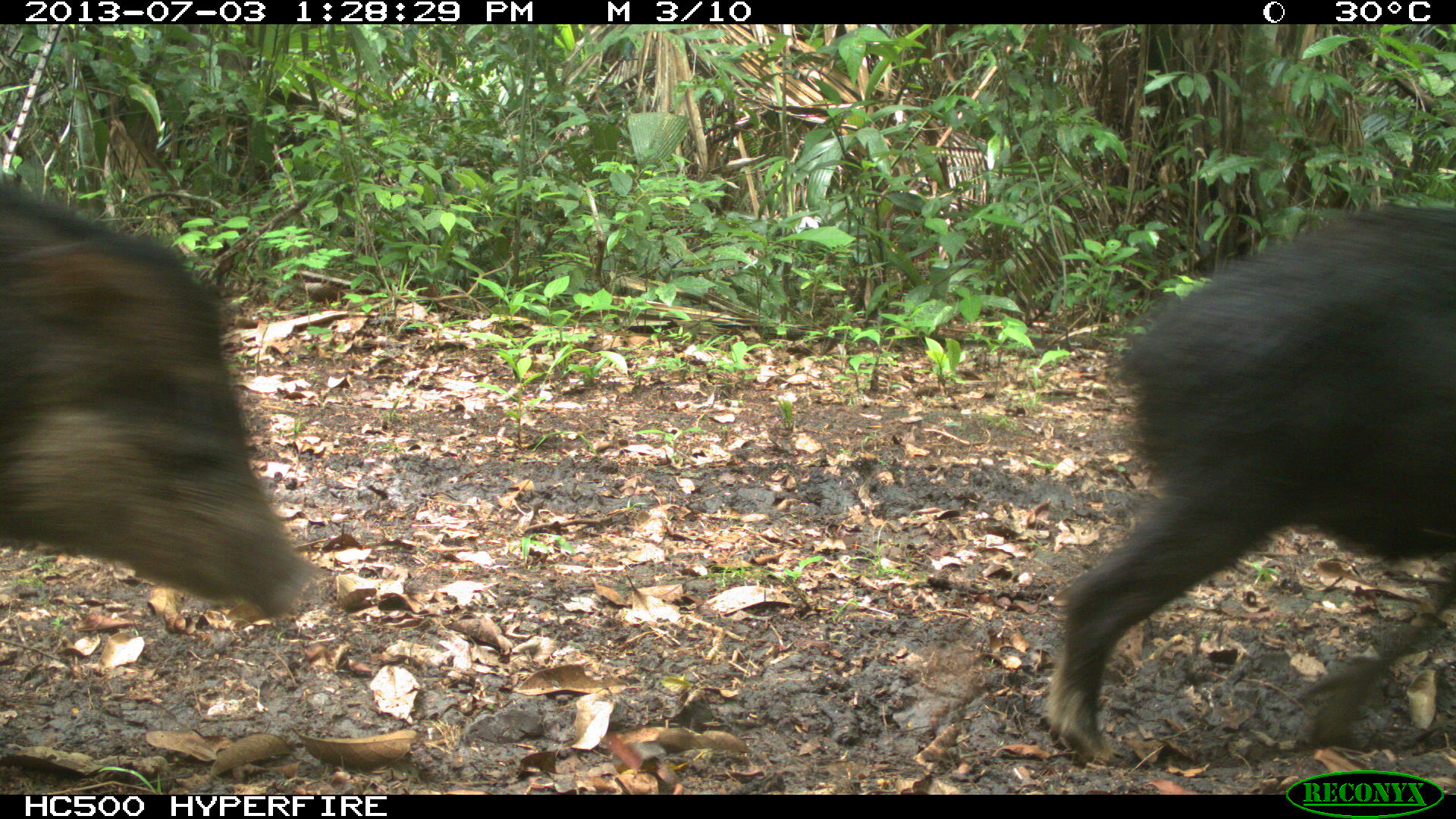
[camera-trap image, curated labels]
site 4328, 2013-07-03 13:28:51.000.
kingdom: Animalia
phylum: Chordata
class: Mammalia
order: Artiodactyla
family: Tayassuidae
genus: Tayassu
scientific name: Tayassu pecari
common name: white-lipped peccary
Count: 10.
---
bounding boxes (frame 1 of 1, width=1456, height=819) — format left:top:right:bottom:
tayassu pecari: 1037:204:1456:770; 0:175:309:632